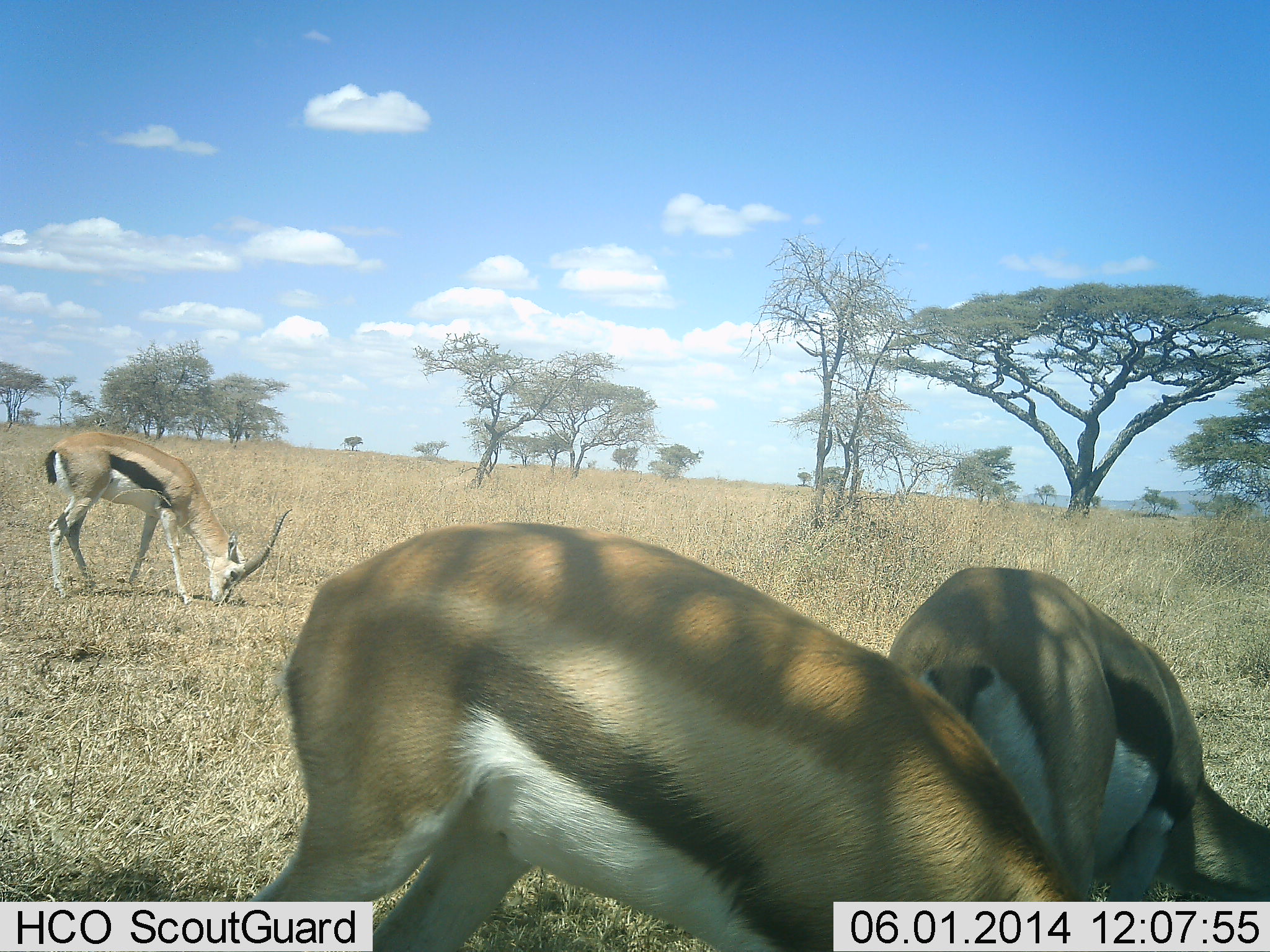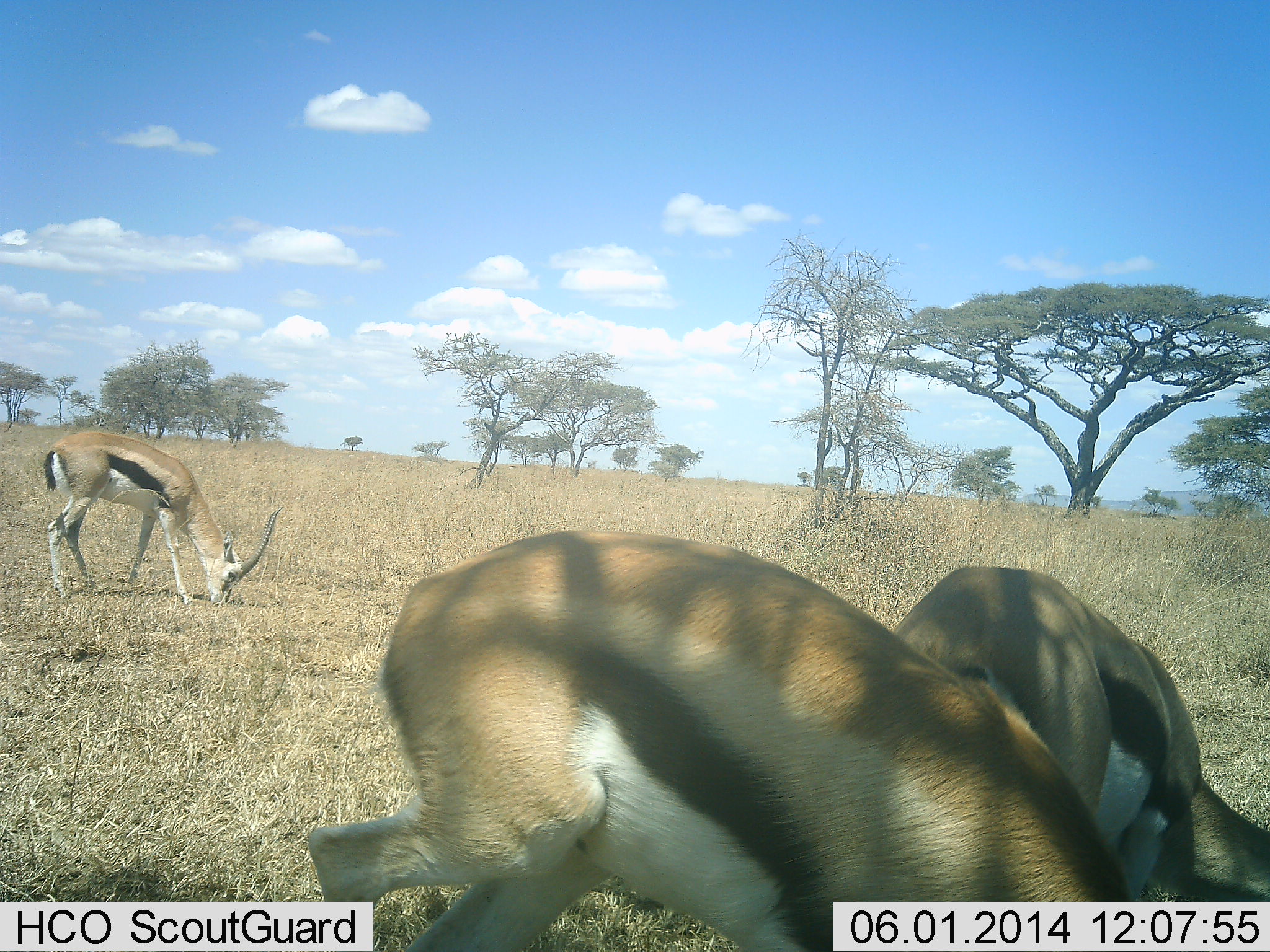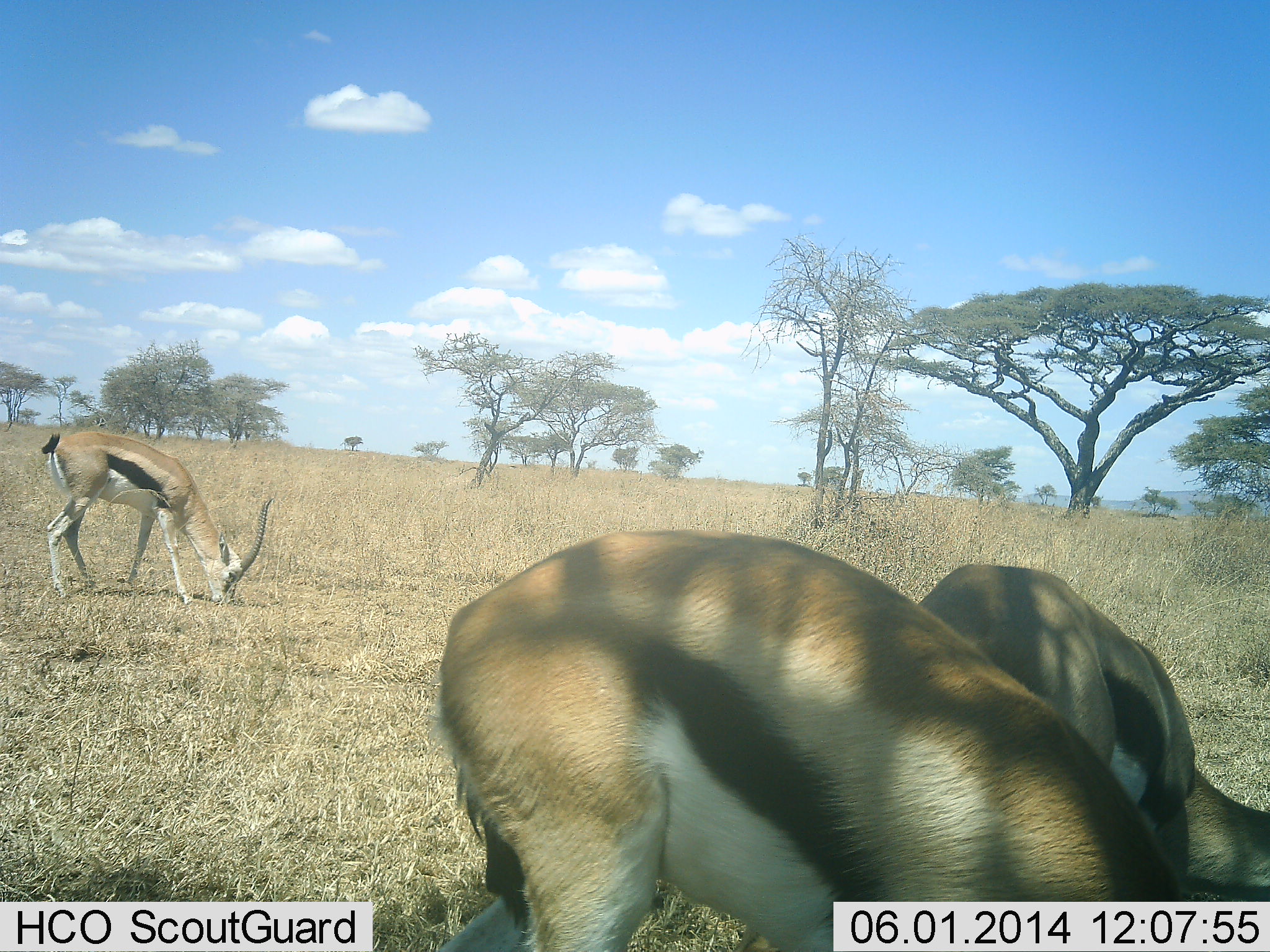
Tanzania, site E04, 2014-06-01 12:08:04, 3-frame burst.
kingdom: Animalia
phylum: Chordata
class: Mammalia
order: Artiodactyla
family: Bovidae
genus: Eudorcas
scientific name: Eudorcas thomsonii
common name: thomson's gazelle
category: gazellethomsons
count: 3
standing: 10%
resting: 0%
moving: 0%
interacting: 0%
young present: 0%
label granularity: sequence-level